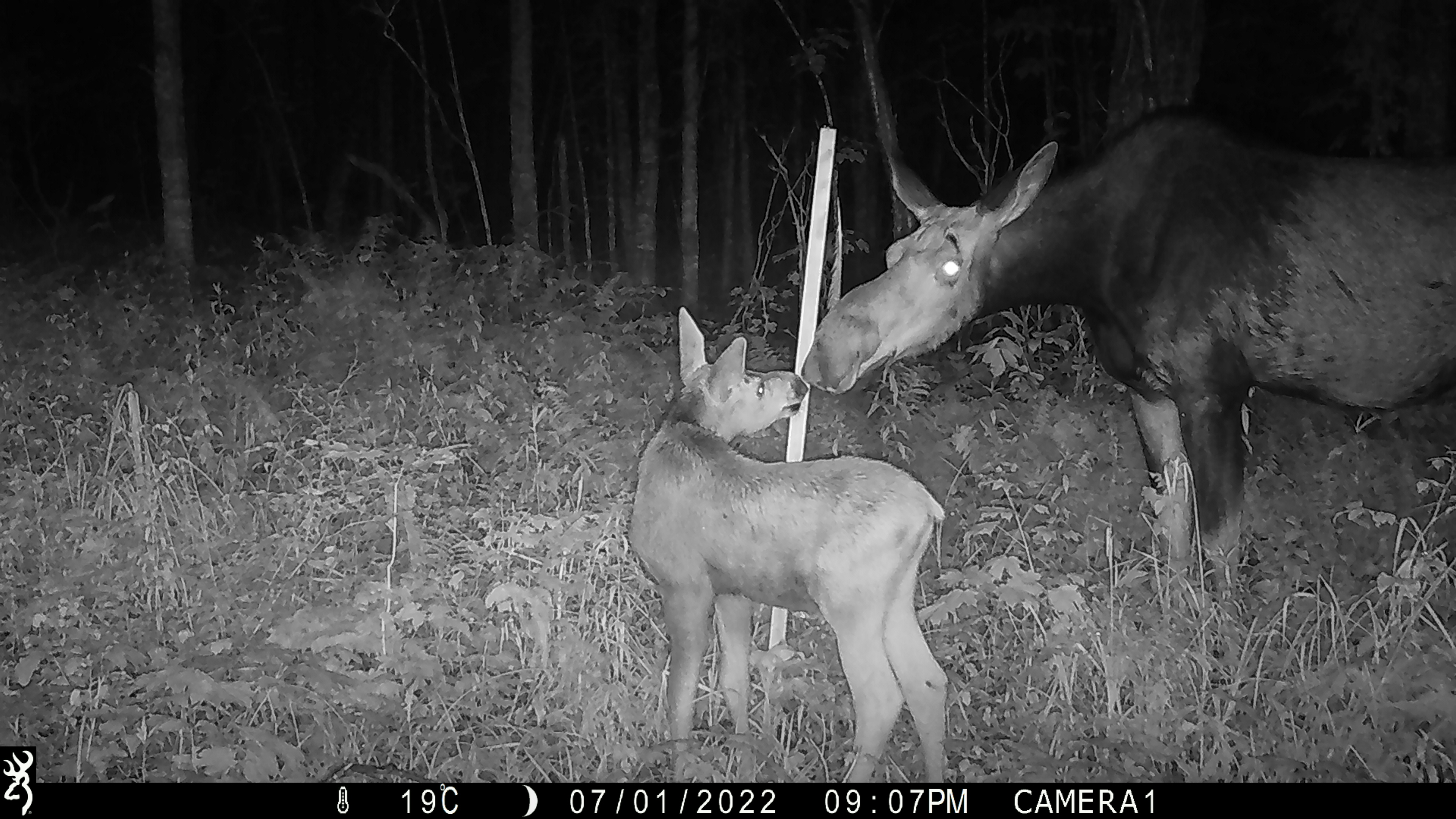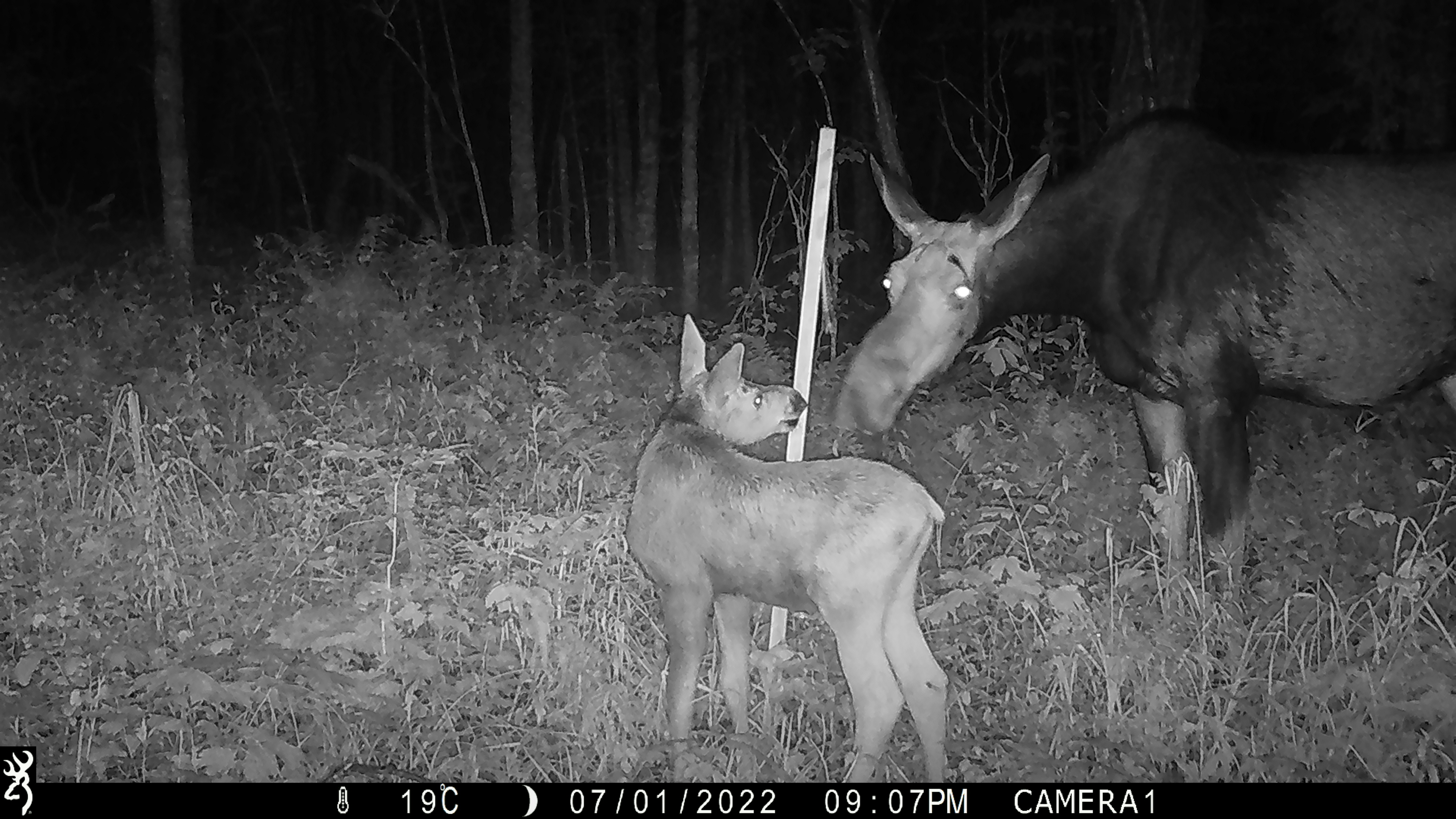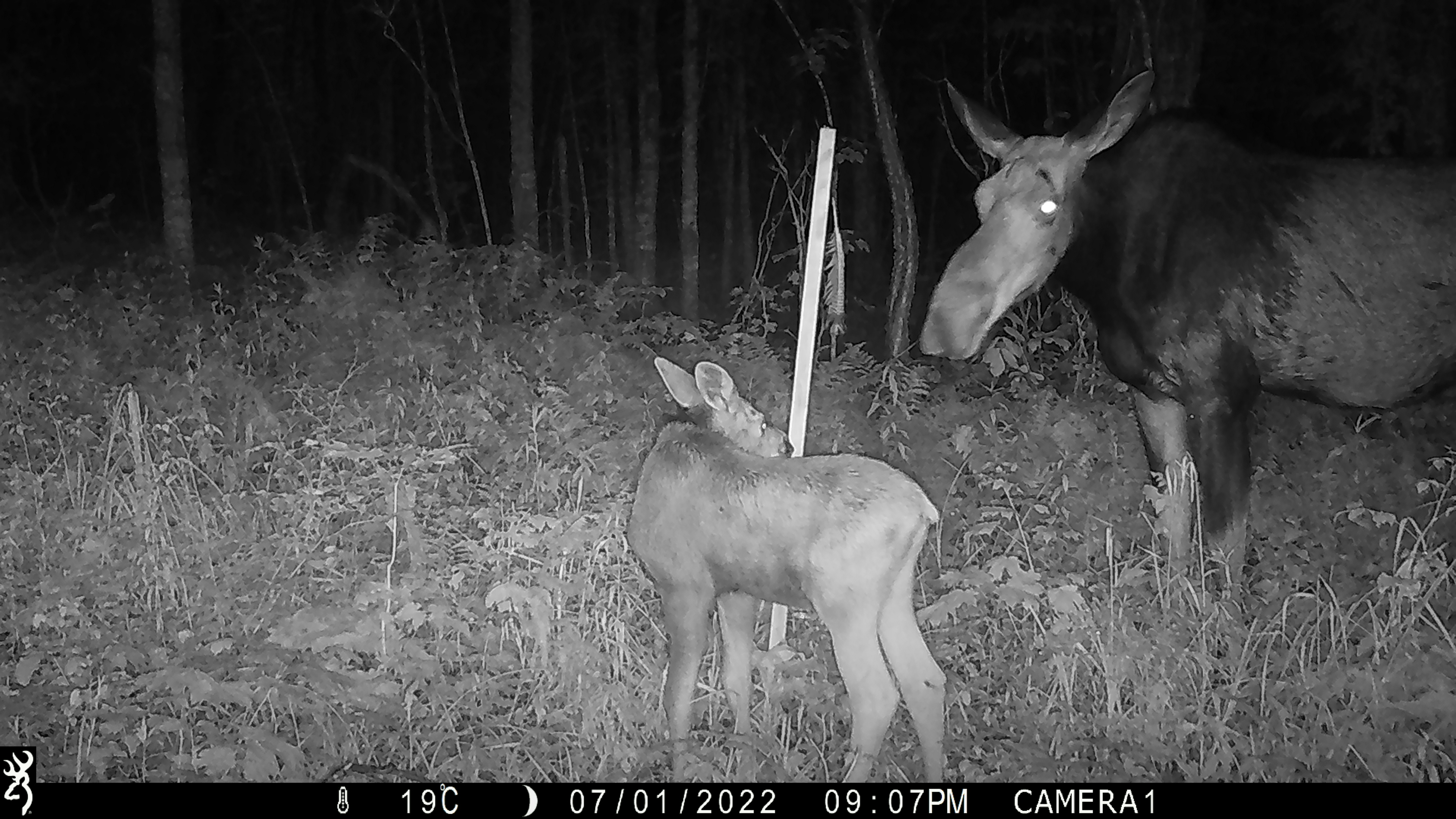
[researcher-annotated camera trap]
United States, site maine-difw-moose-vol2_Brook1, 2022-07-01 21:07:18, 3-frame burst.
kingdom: Animalia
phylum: Chordata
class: Mammalia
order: Artiodactyla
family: Cervidae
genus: Alces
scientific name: Alces alces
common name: moose